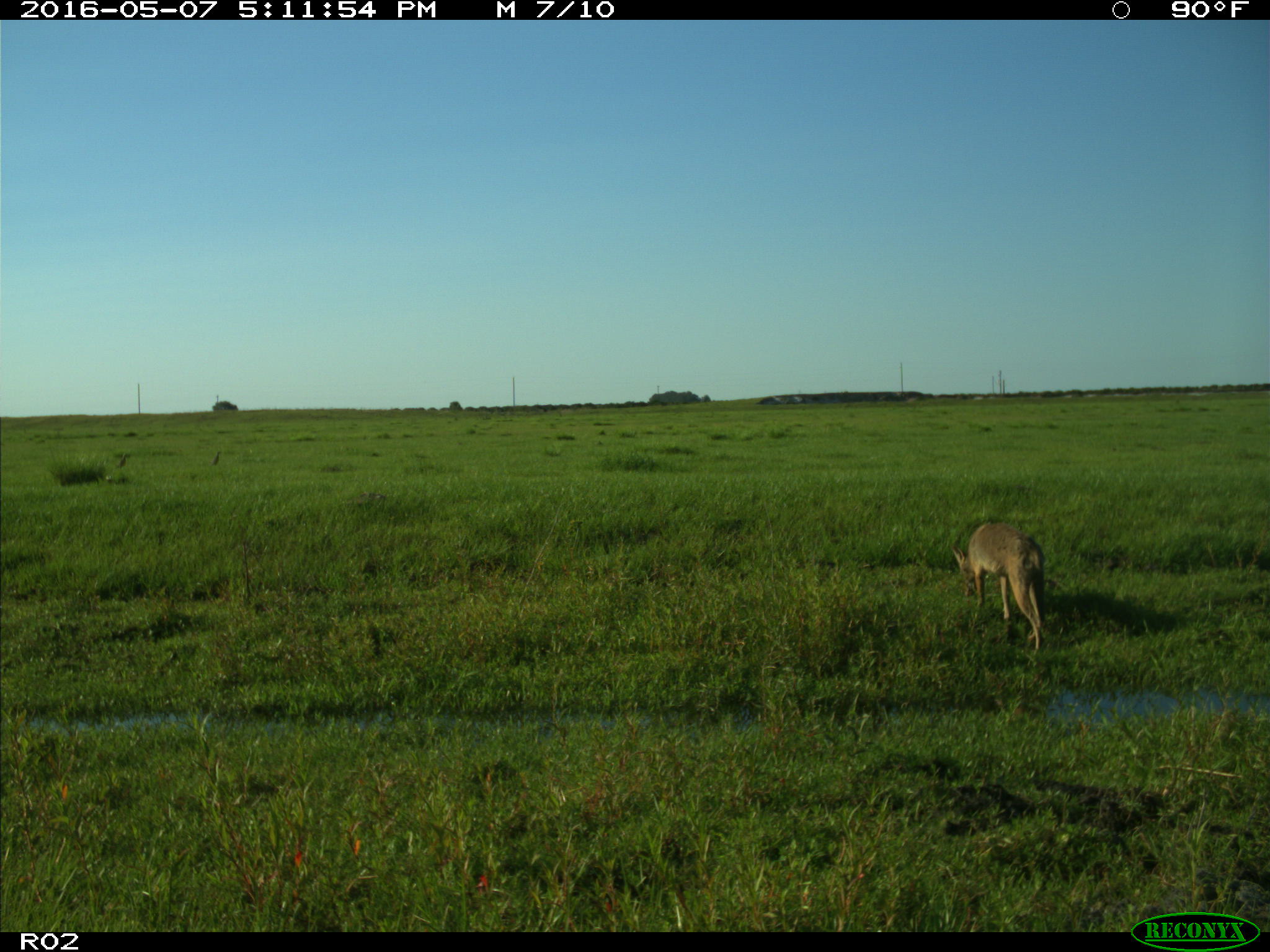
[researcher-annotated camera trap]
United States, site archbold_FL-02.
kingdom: Animalia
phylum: Chordata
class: Mammalia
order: Carnivora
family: Canidae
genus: Canis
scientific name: Canis latrans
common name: coyote